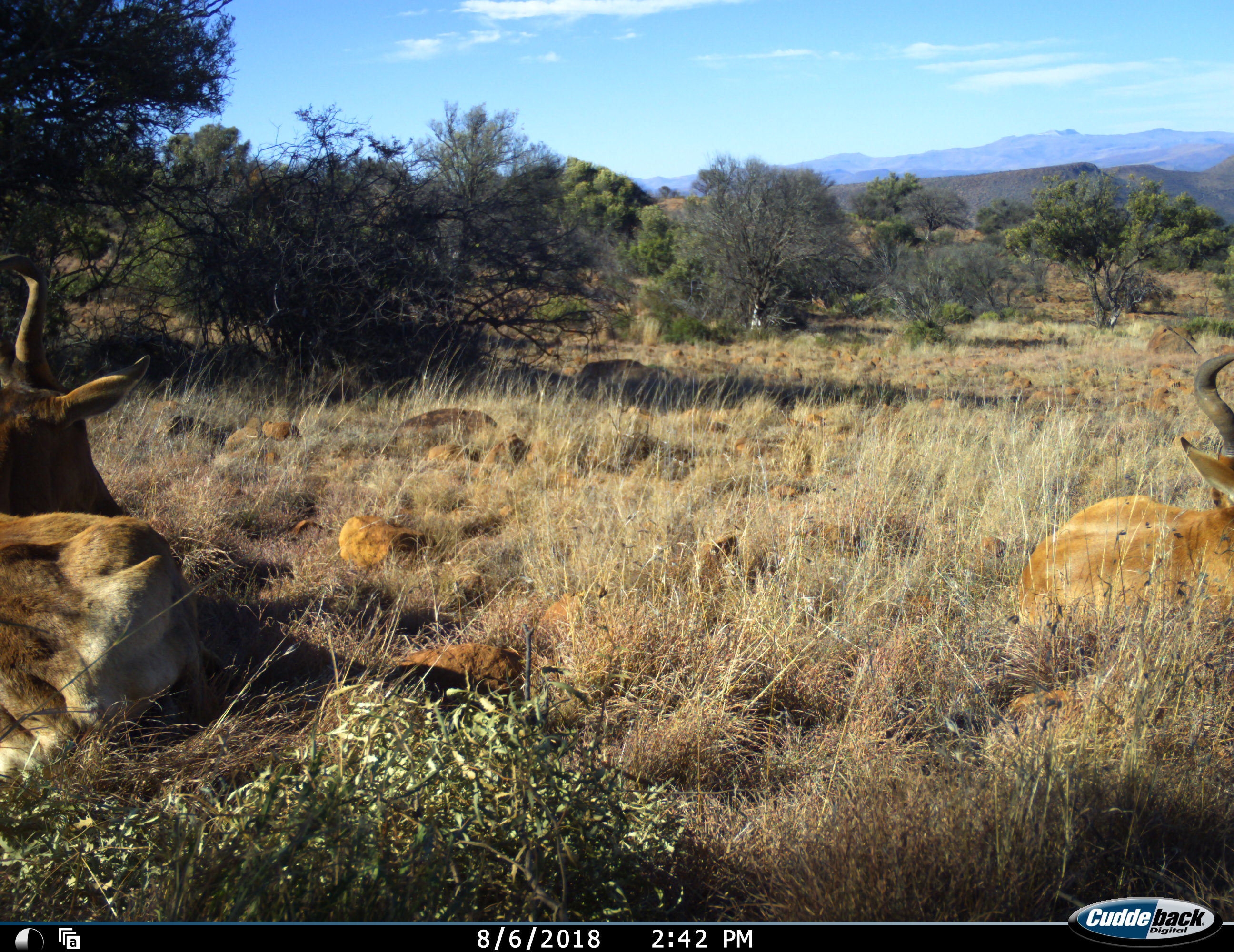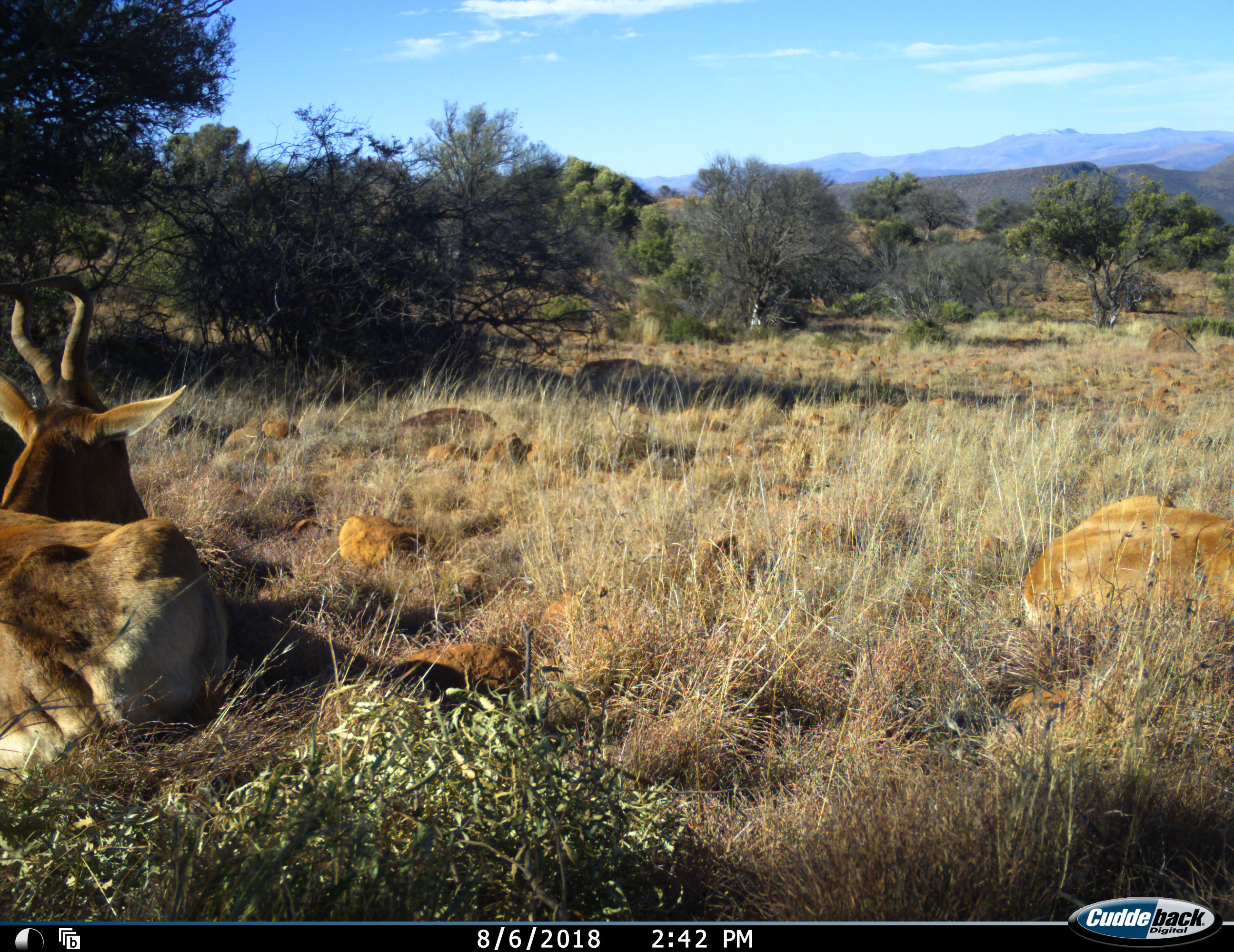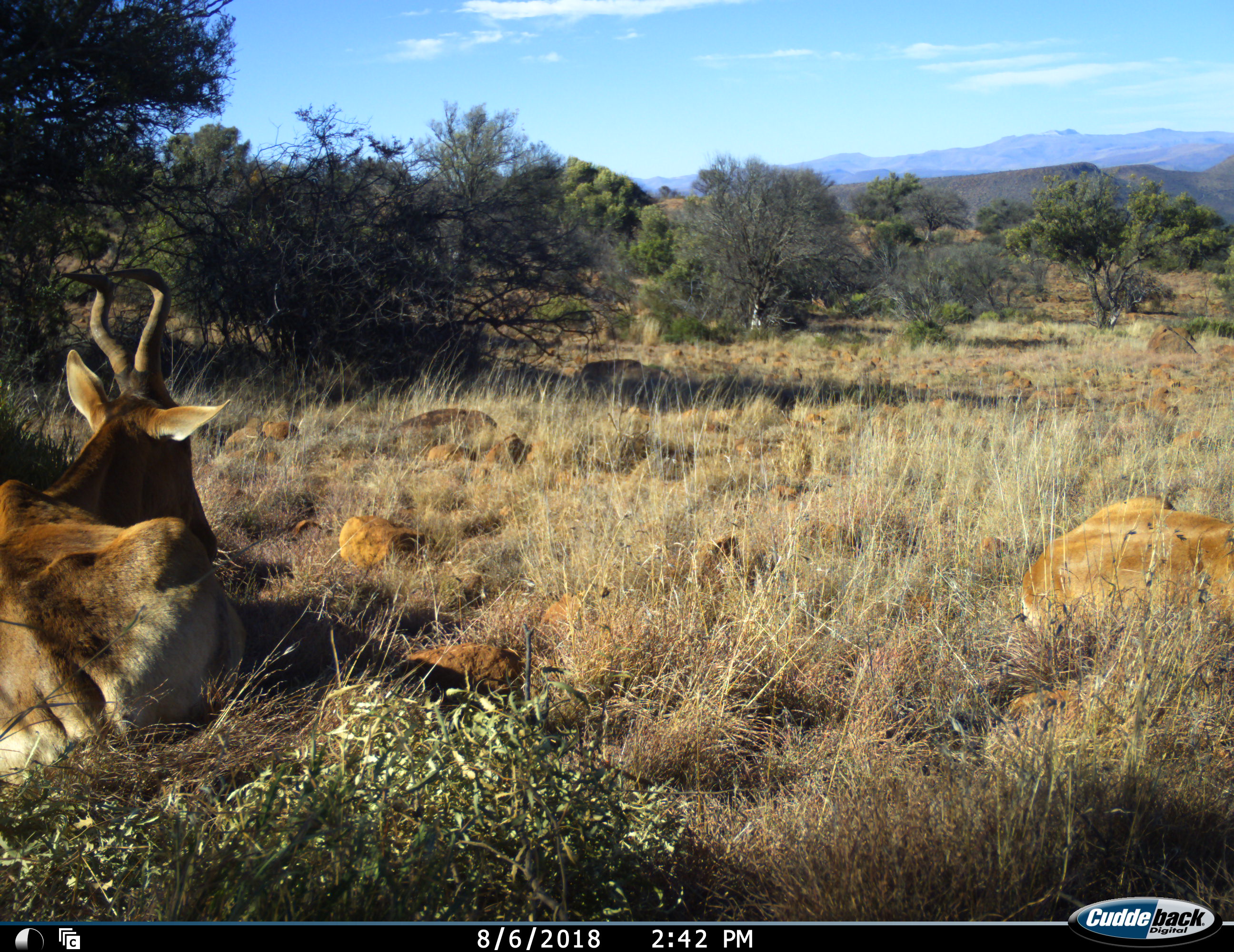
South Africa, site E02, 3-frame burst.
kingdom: Animalia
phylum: Chordata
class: Mammalia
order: Artiodactyla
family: Bovidae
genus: Alcelaphus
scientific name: Alcelaphus buselaphus caama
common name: red hartebeest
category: hartebeestred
Hartebeestred (red hartebeest) (Alcelaphus buselaphus caama), count 2. Behavior (volunteer vote fractions): standing 0%, resting 100%, moving 0%, interacting 0%. Young present (vote fraction): 0%. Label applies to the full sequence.